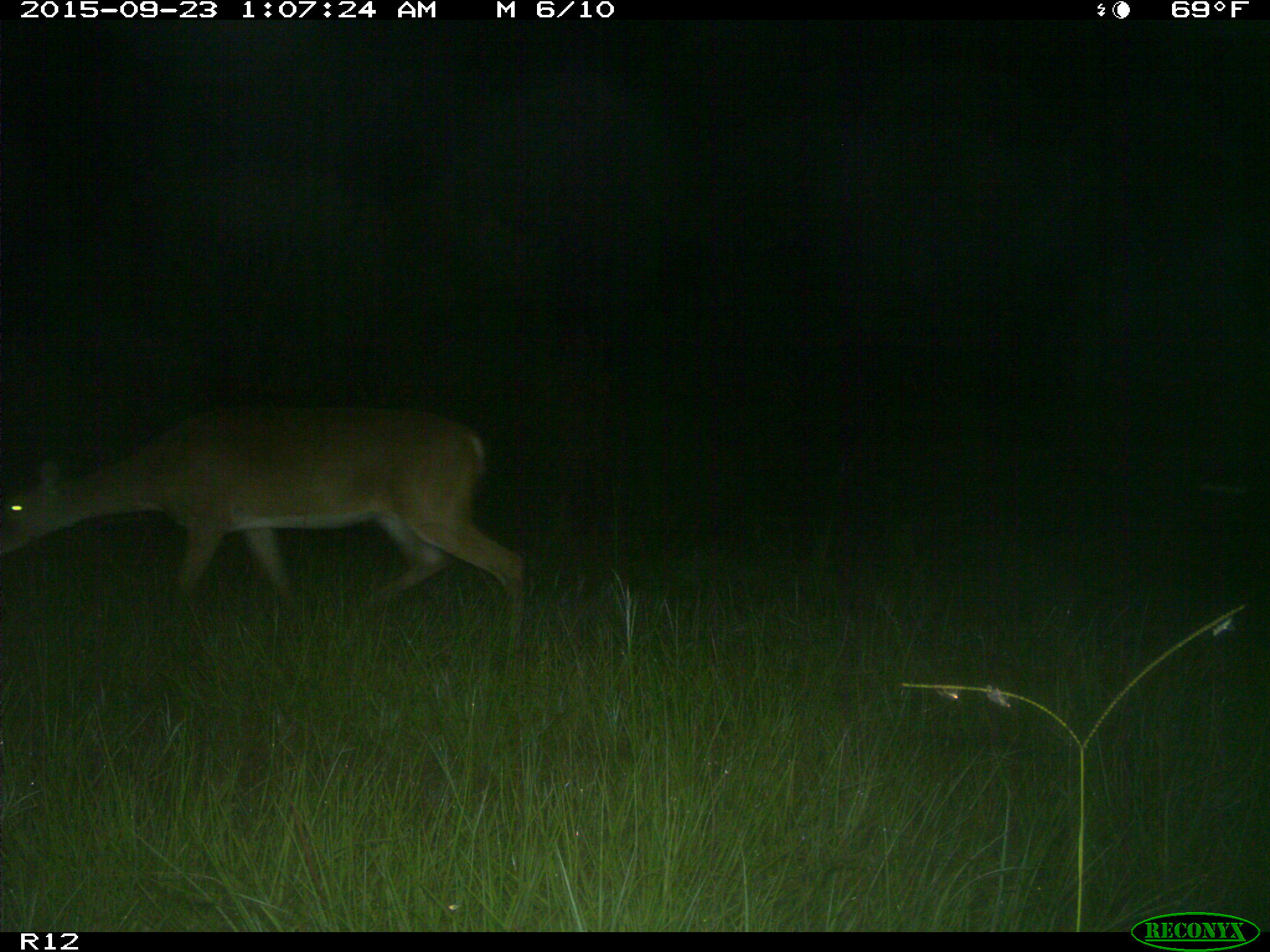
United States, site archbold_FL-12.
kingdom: Animalia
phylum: Chordata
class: Mammalia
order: Artiodactyla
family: Cervidae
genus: Odocoileus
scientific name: Odocoileus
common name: deer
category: unidentified deer